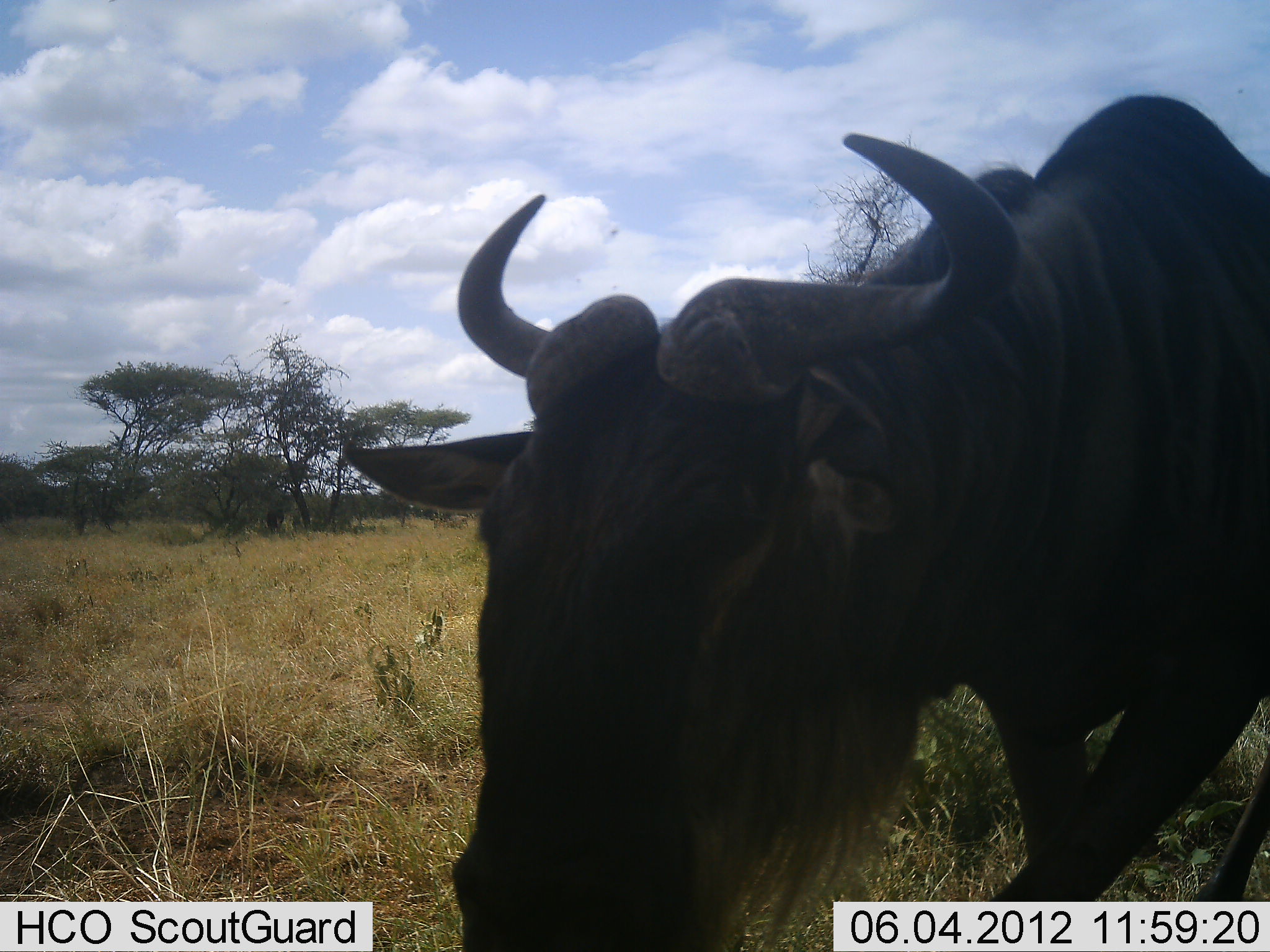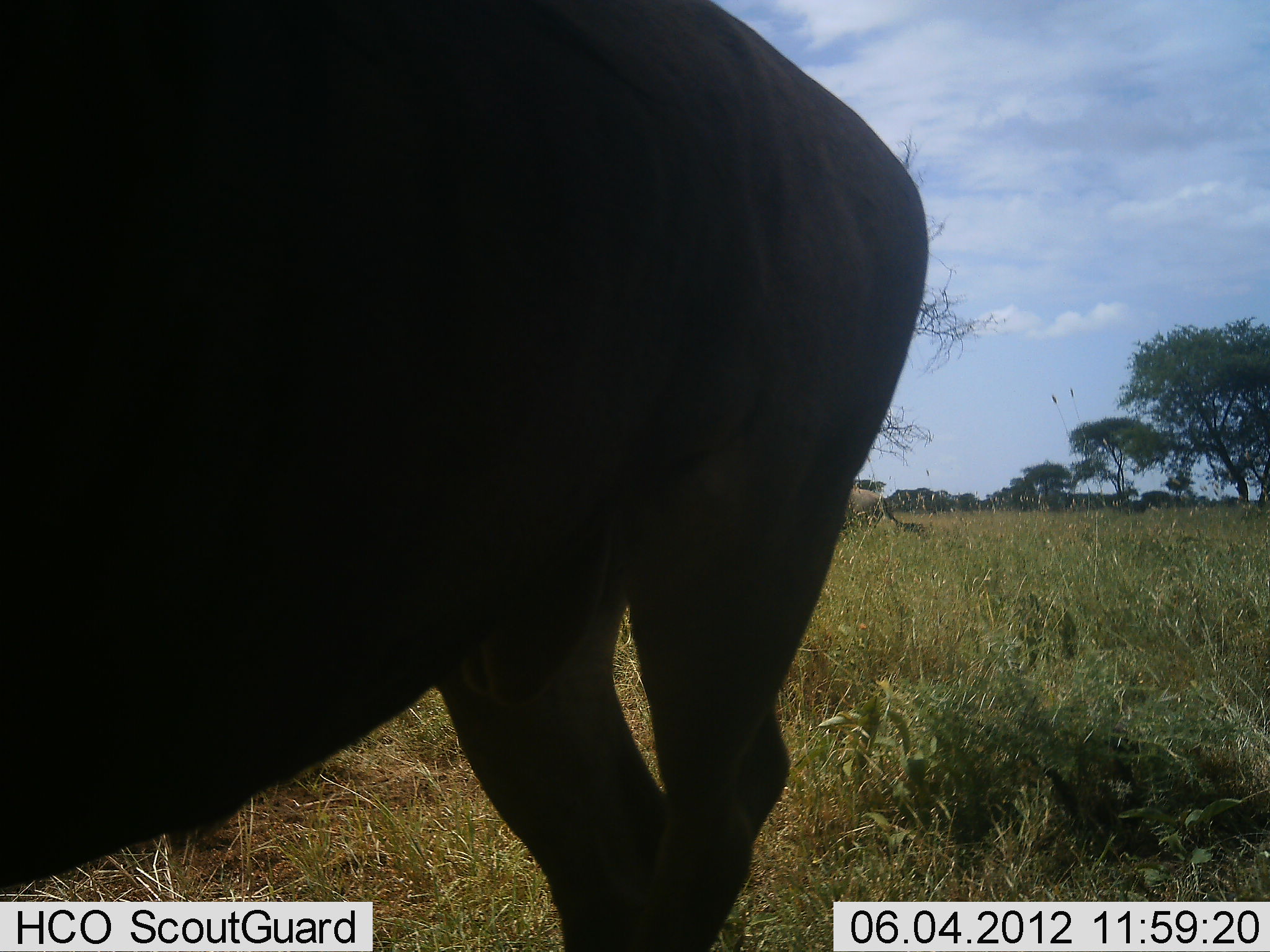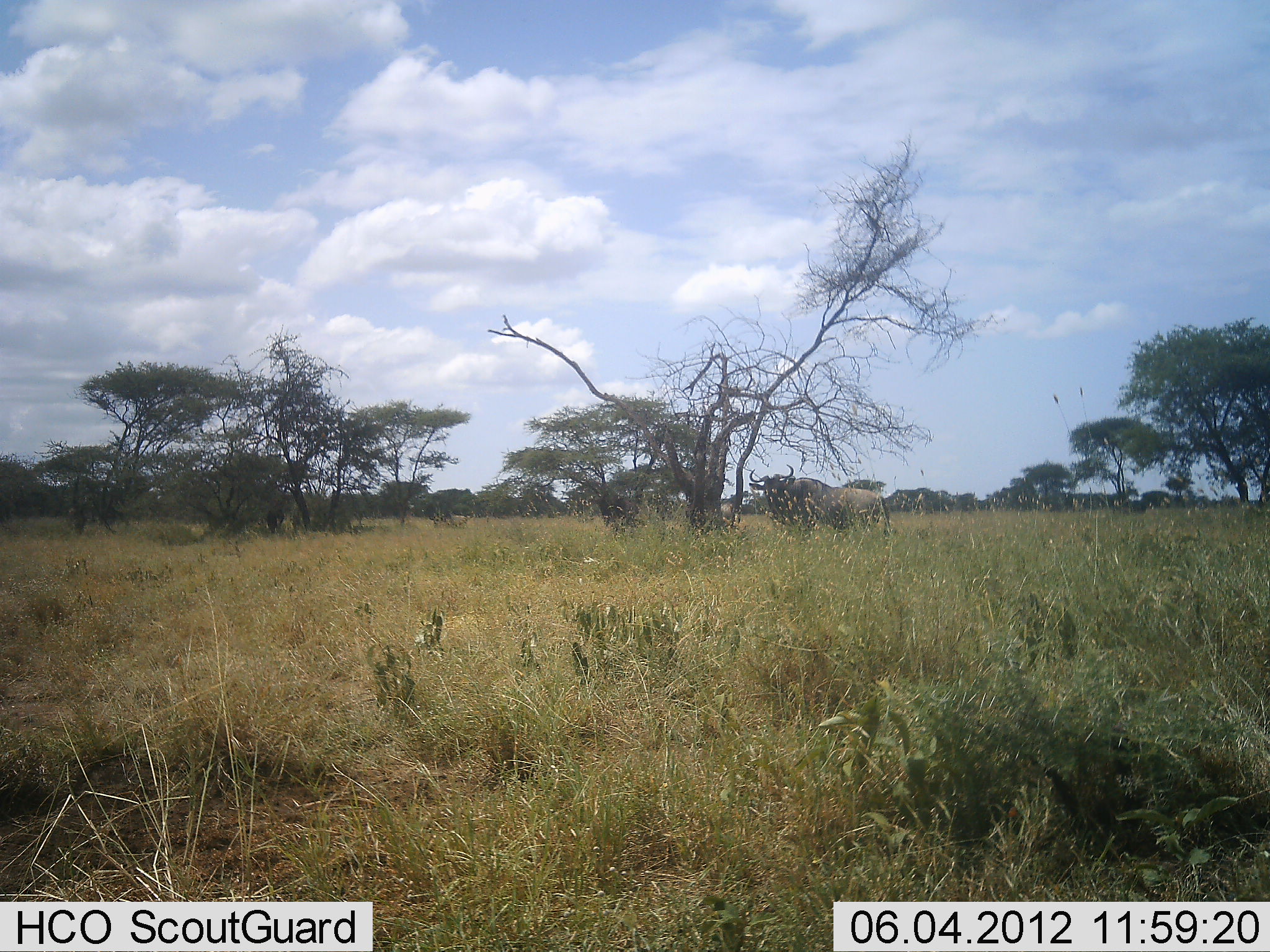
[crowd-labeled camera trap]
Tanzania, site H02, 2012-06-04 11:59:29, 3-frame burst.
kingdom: Animalia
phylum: Chordata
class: Mammalia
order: Artiodactyla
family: Bovidae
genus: Connochaetes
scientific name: Connochaetes taurinus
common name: blue wildebeest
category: wildebeest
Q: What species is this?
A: Wildebeest (blue wildebeest) (Connochaetes taurinus).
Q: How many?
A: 2.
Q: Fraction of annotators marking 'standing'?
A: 60%.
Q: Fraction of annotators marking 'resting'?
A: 0%.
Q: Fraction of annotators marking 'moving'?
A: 90%.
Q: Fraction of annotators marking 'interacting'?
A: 0%.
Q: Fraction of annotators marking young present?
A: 0%.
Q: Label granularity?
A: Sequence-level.